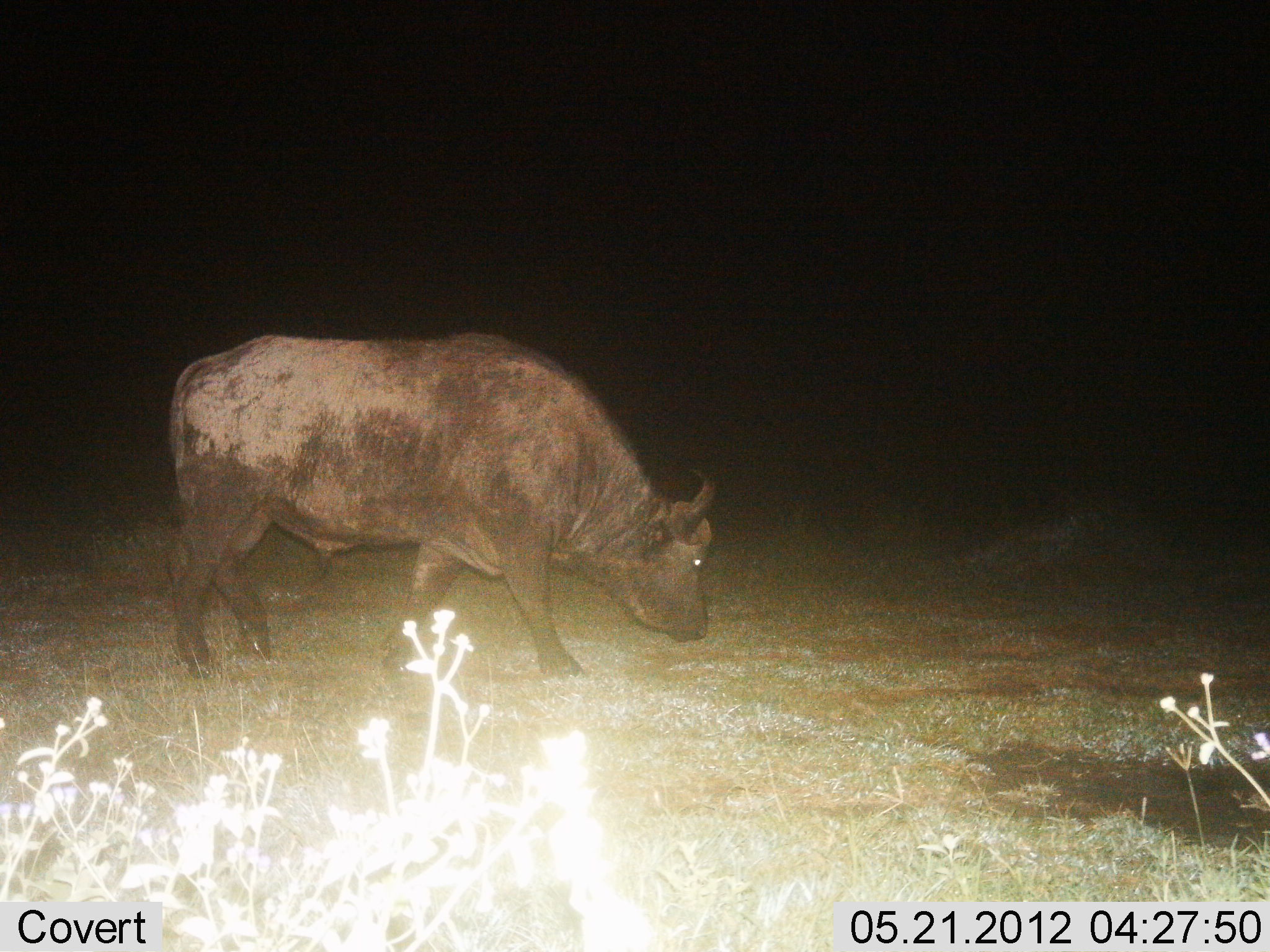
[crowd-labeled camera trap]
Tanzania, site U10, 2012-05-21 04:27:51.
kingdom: Animalia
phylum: Chordata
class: Mammalia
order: Artiodactyla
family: Bovidae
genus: Syncerus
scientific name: Syncerus caffer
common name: cape buffalo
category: buffalo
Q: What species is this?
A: Buffalo (cape buffalo) (Syncerus caffer).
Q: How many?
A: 1.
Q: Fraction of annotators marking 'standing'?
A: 30%.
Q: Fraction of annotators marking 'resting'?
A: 0%.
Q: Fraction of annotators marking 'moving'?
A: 10%.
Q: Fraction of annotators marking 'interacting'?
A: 0%.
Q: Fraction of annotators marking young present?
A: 0%.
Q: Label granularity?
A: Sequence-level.